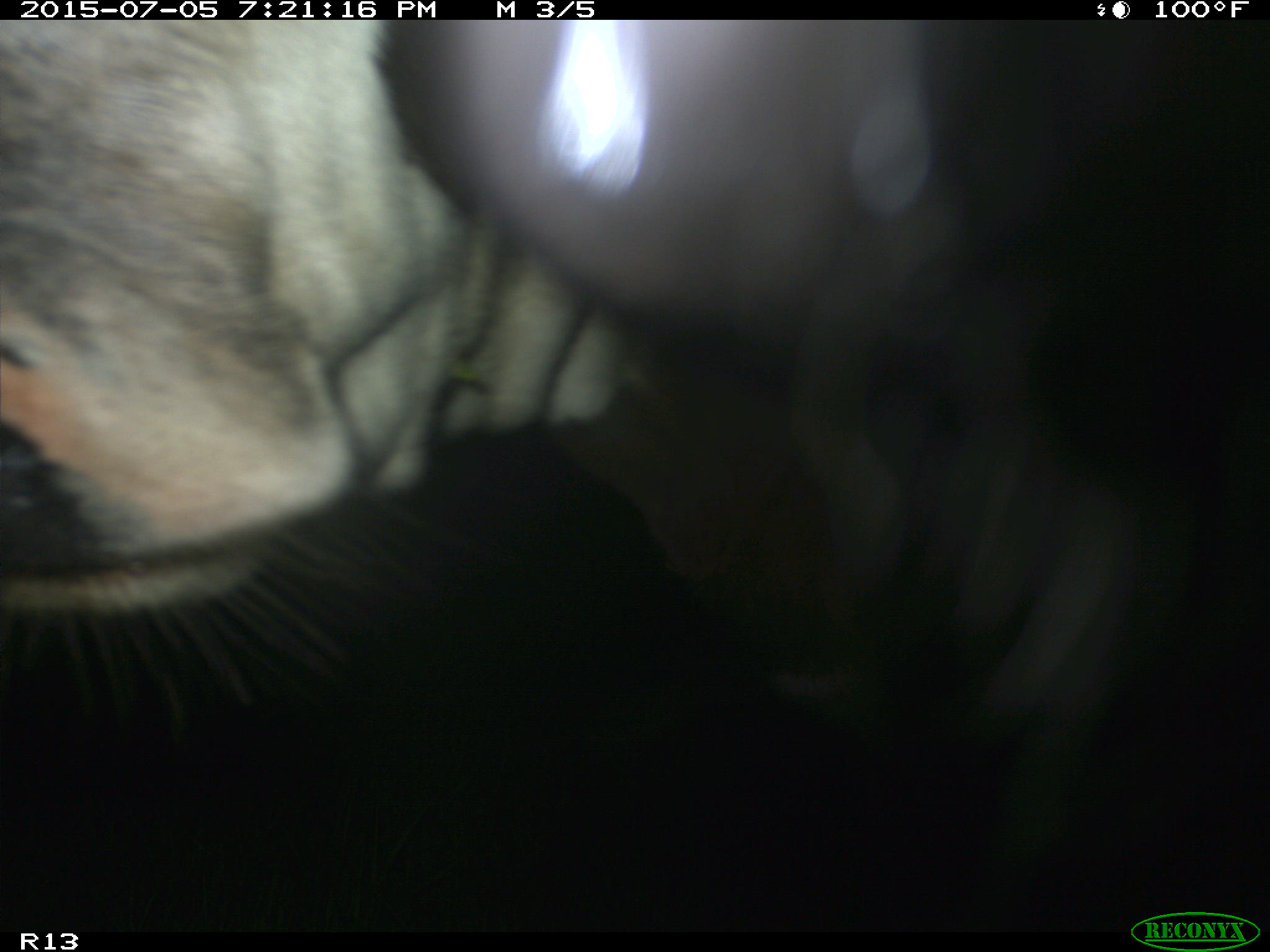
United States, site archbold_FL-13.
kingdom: Animalia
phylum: Chordata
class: Mammalia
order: Artiodactyla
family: Bovidae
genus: Bos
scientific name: Bos taurus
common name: domestic cow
Bos taurus (domestic cow).